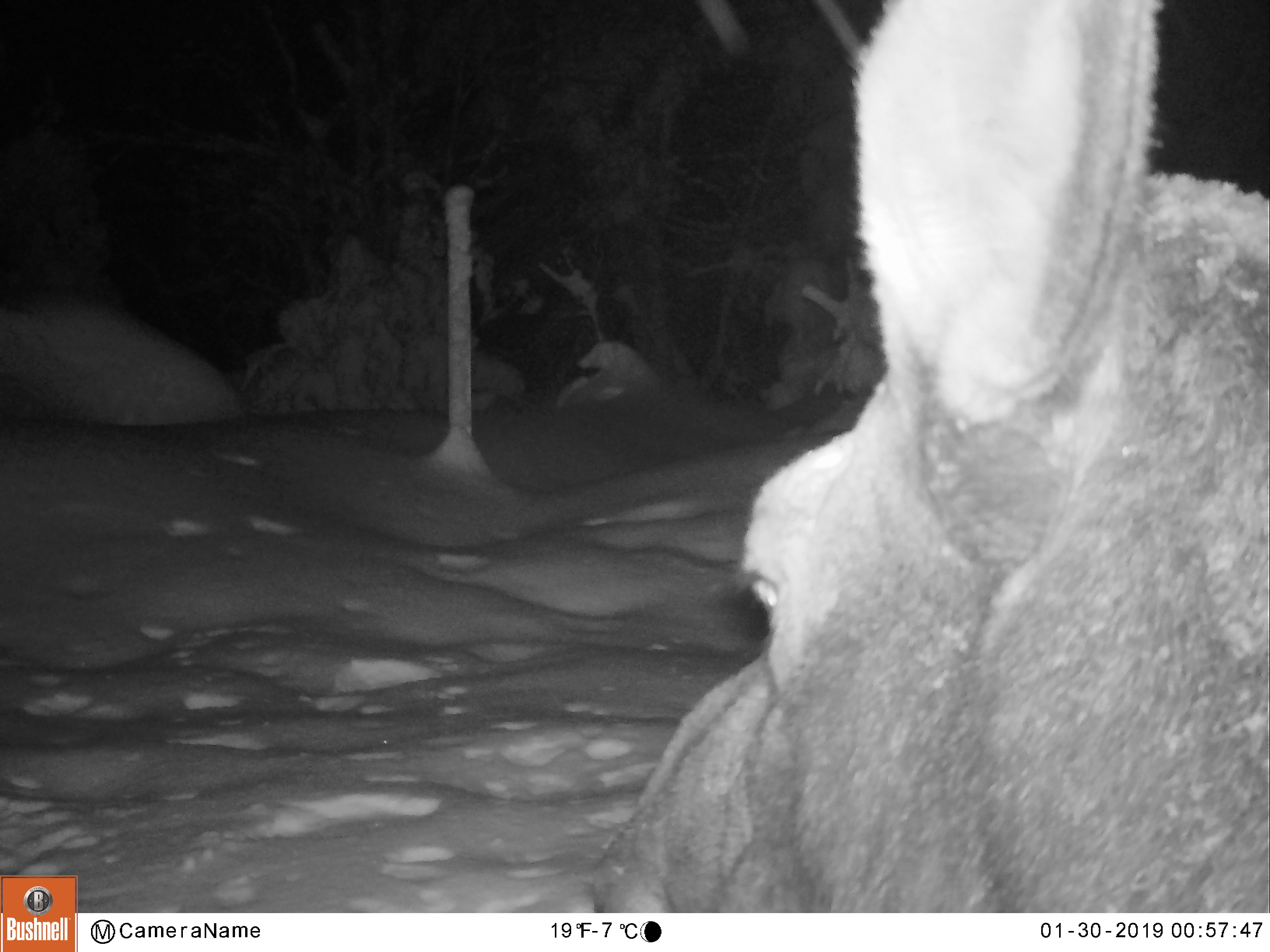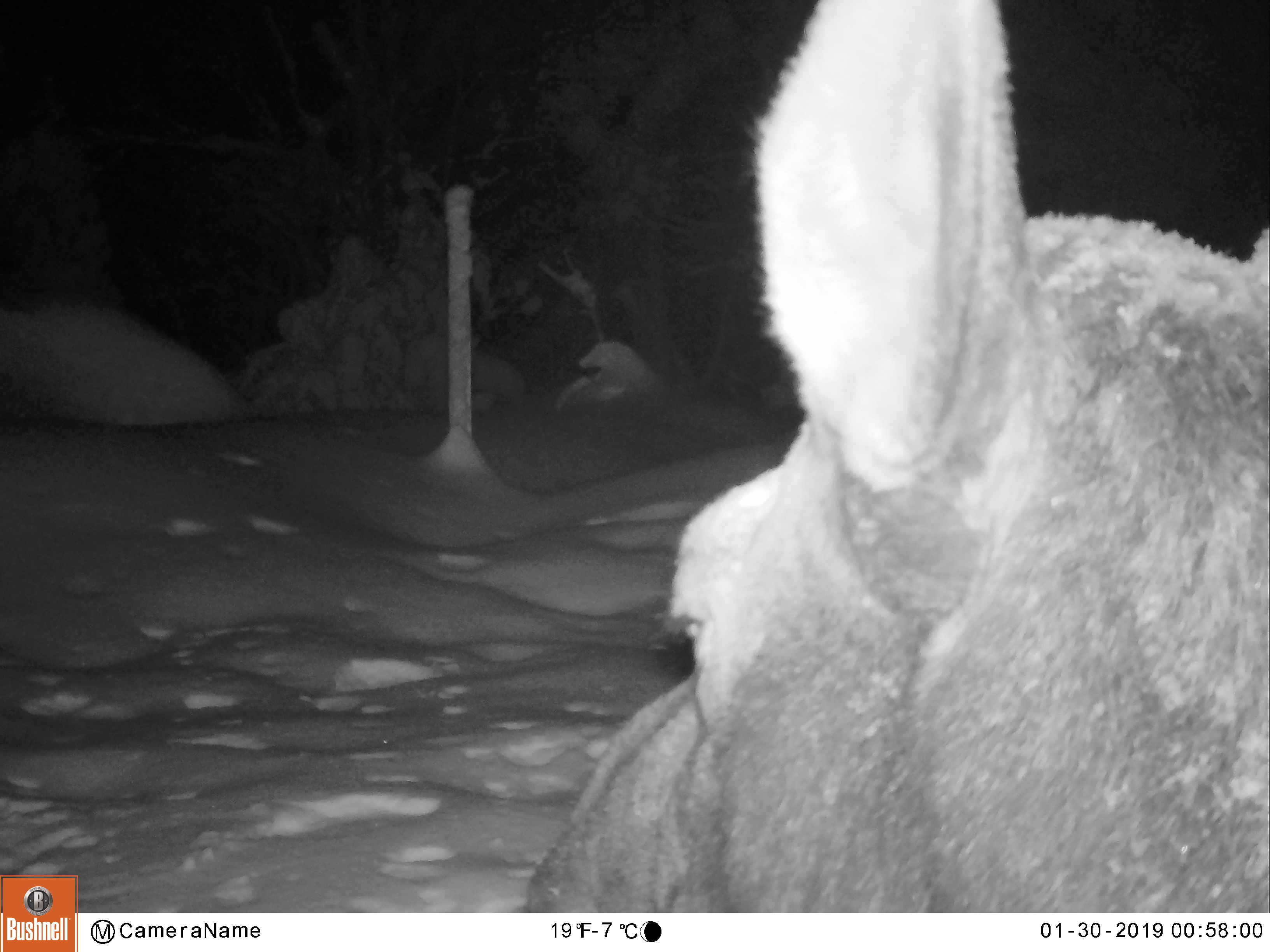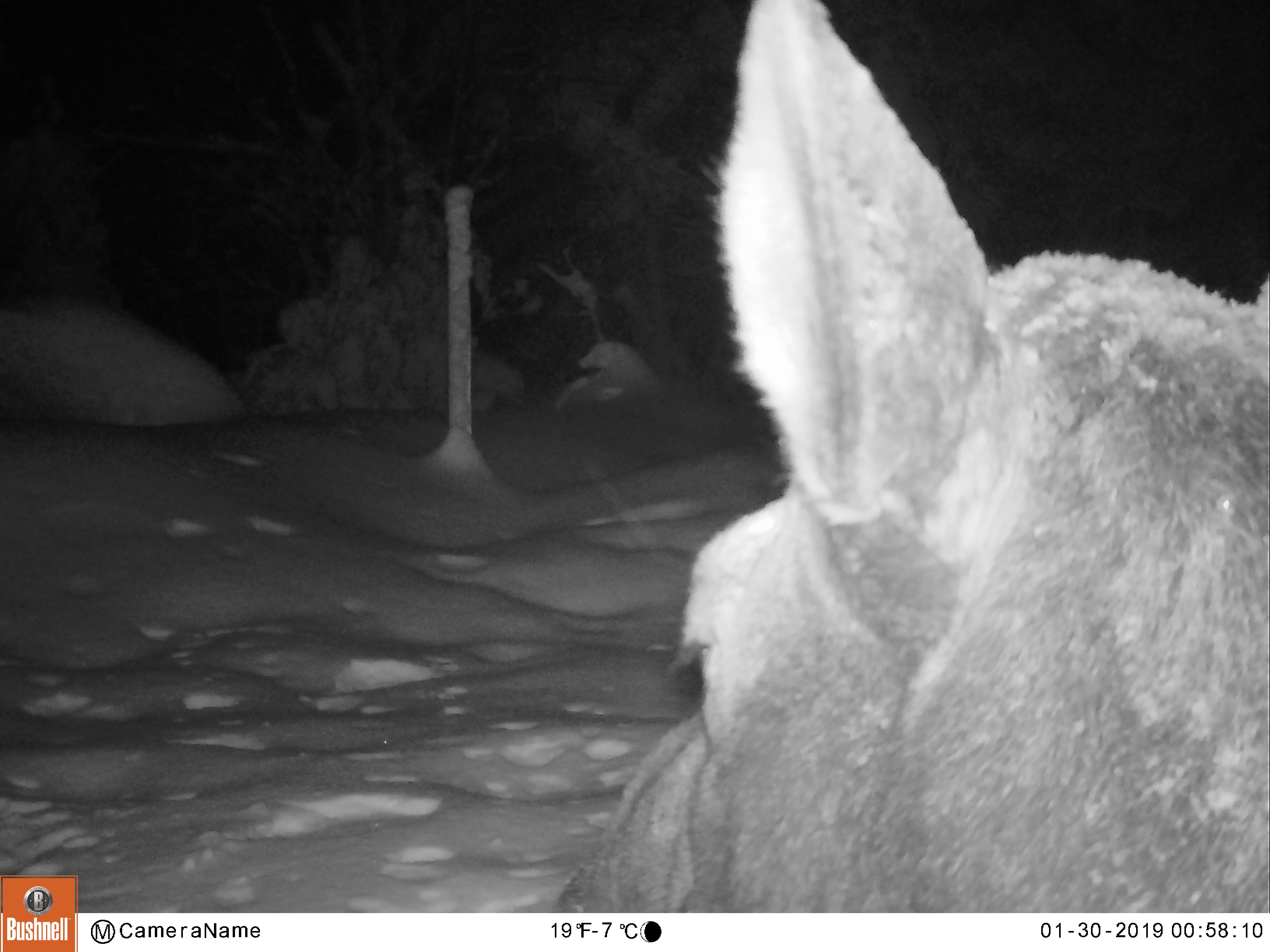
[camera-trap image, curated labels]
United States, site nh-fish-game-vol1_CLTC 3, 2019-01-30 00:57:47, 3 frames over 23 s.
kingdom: Animalia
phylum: Chordata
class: Mammalia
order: Artiodactyla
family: Cervidae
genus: Alces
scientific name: Alces alces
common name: moose